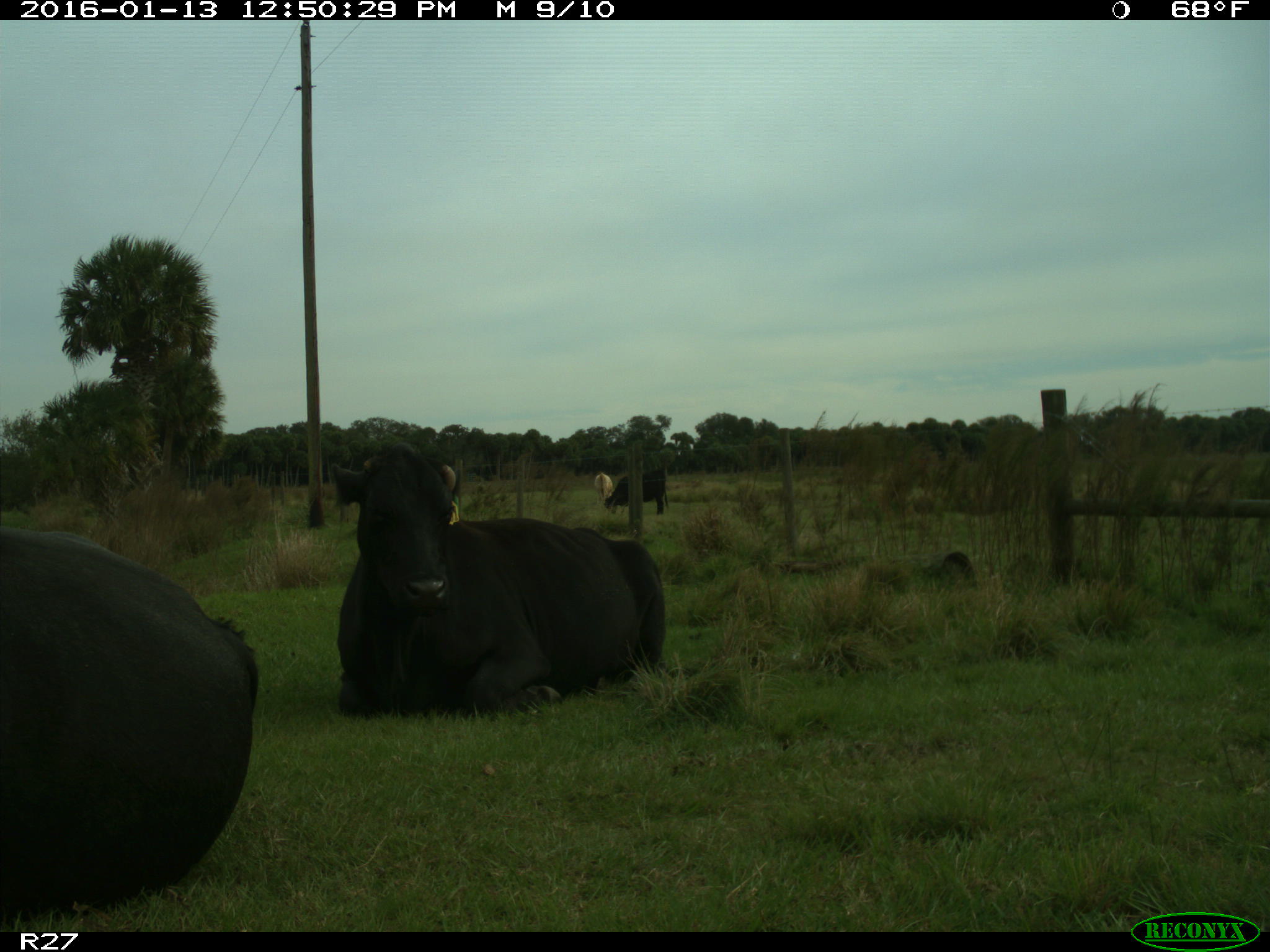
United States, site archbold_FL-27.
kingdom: Animalia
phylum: Chordata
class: Mammalia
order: Artiodactyla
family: Bovidae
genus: Bos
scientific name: Bos taurus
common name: domestic cow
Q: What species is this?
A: Bos taurus (domestic cow).